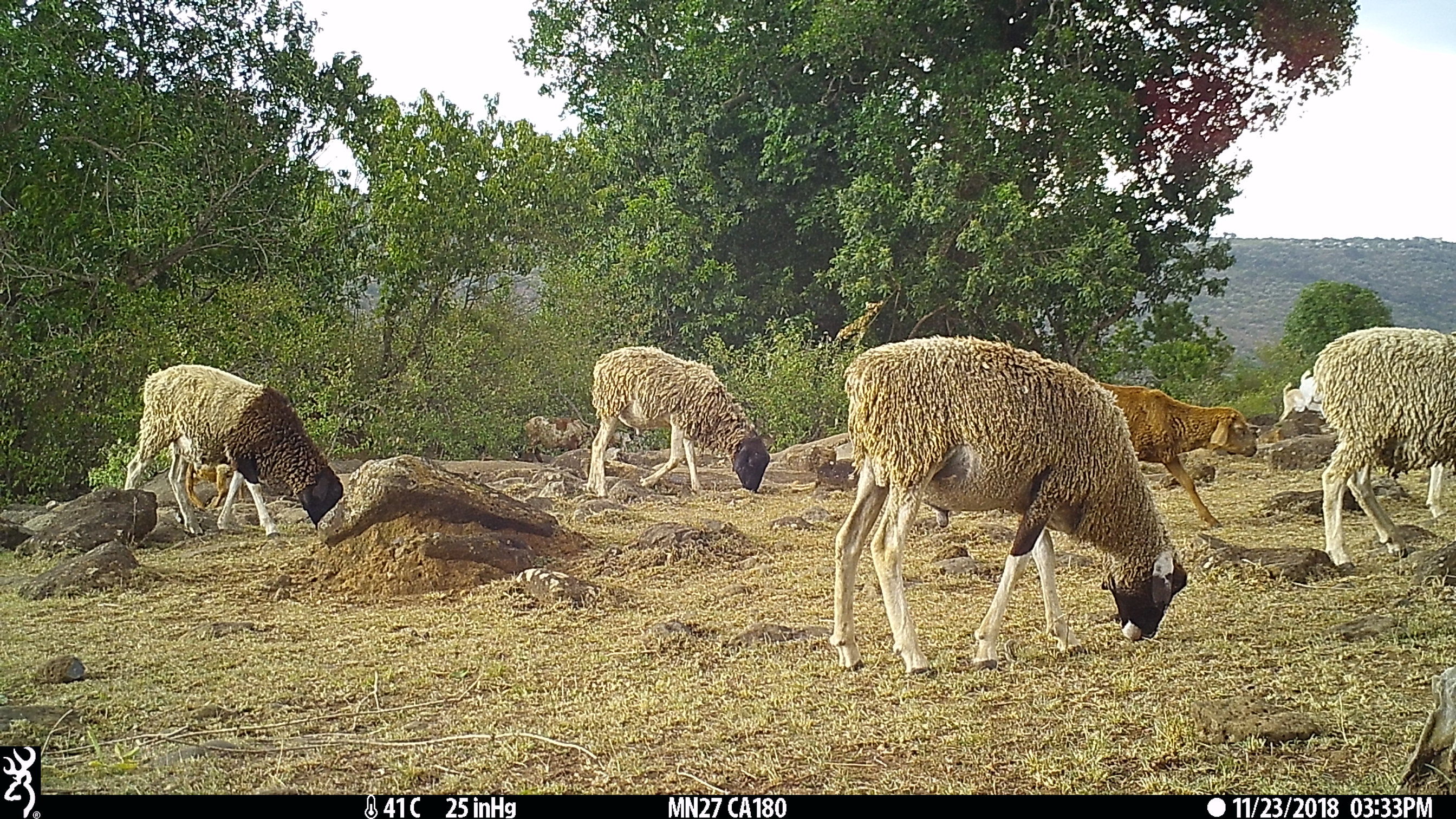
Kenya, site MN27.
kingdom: Animalia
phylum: Chordata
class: Mammalia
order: Artiodactyla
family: Bovidae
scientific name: Bovidae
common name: sheep or goat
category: shoat